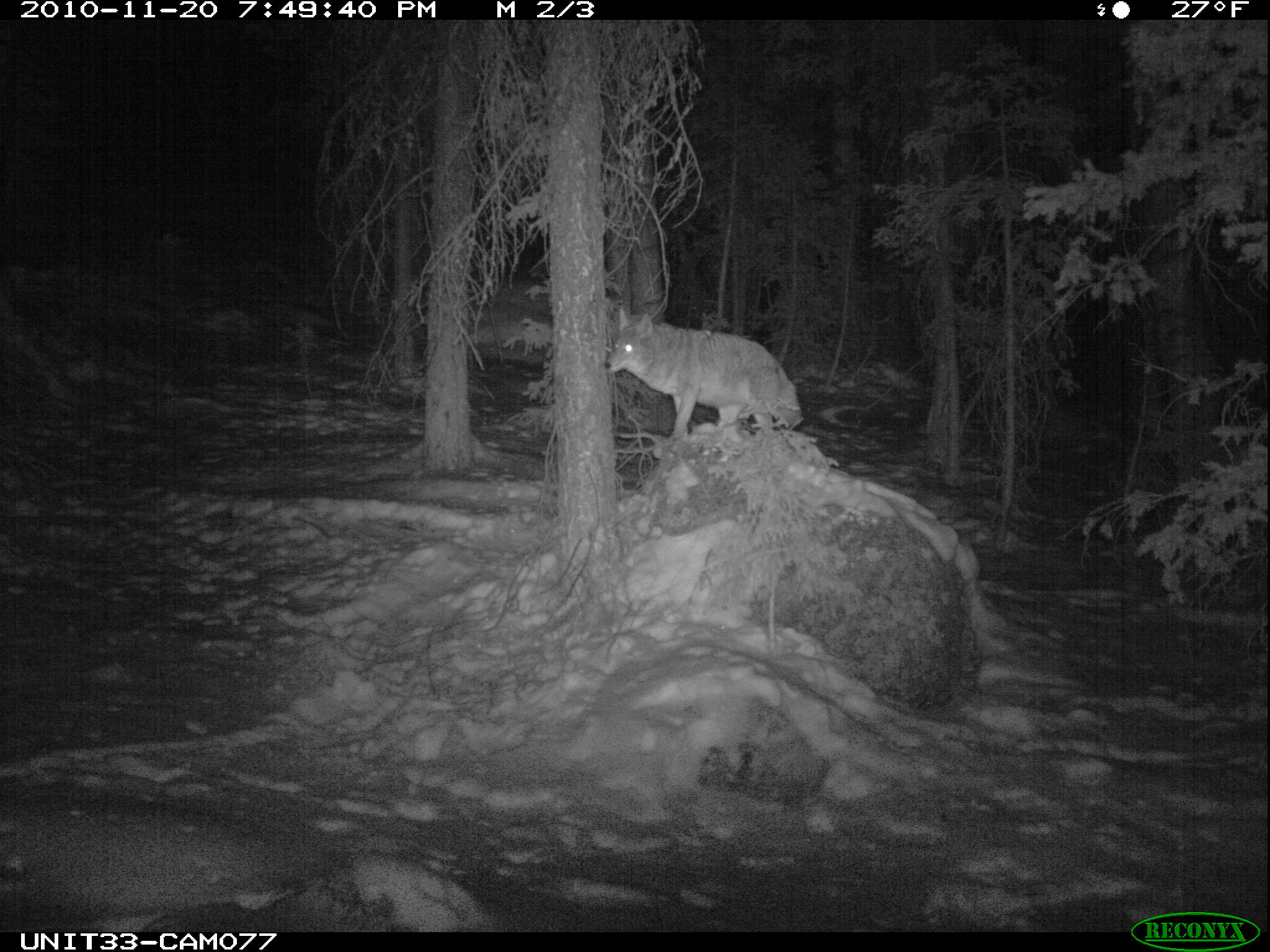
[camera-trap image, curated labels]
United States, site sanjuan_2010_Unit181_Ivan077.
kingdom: Animalia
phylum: Chordata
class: Mammalia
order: Carnivora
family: Canidae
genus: Canis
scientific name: Canis latrans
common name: coyote